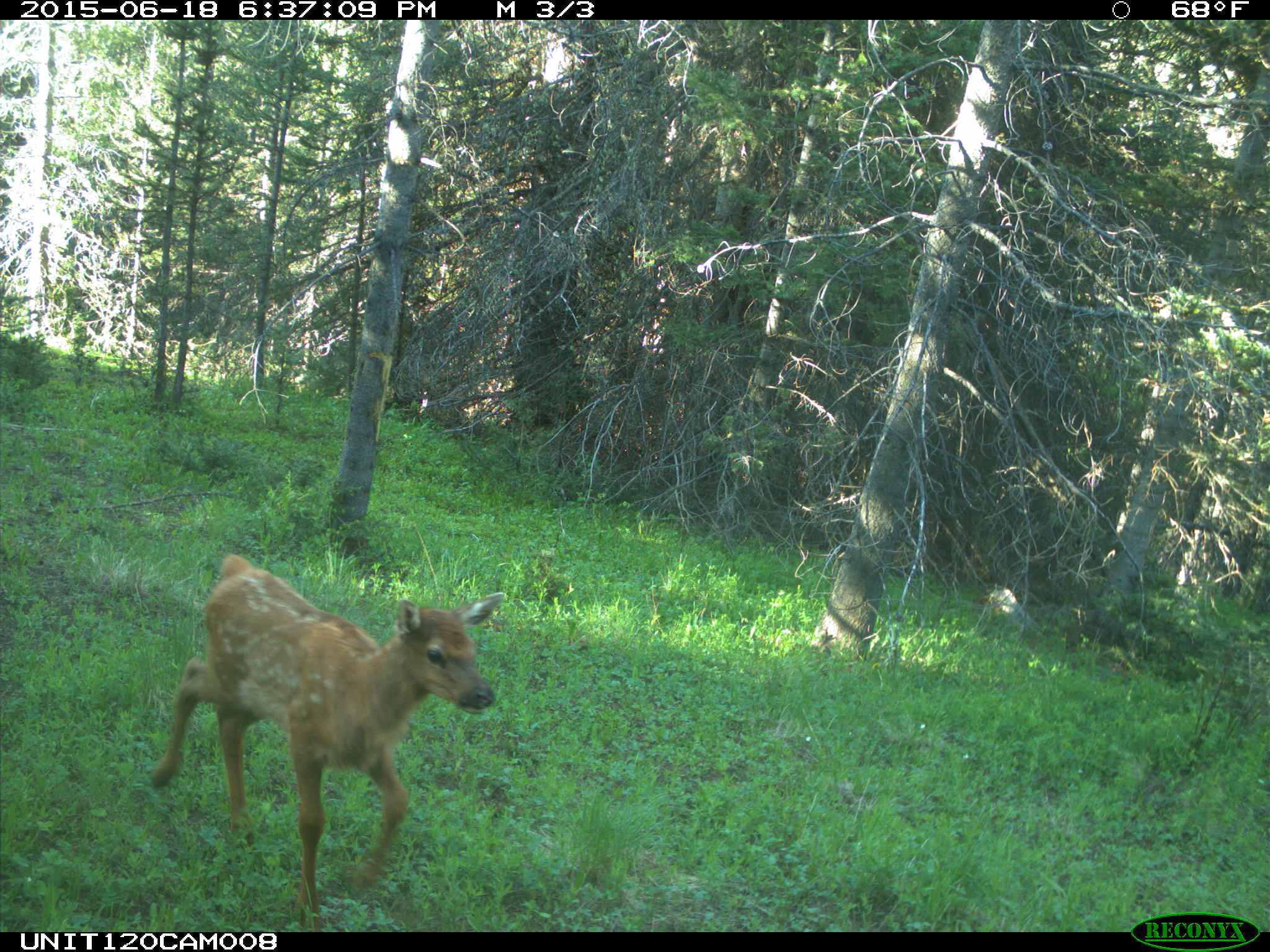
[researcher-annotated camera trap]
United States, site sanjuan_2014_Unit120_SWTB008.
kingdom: Animalia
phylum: Chordata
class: Mammalia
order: Artiodactyla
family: Cervidae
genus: Cervus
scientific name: Cervus elaphus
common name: red deer